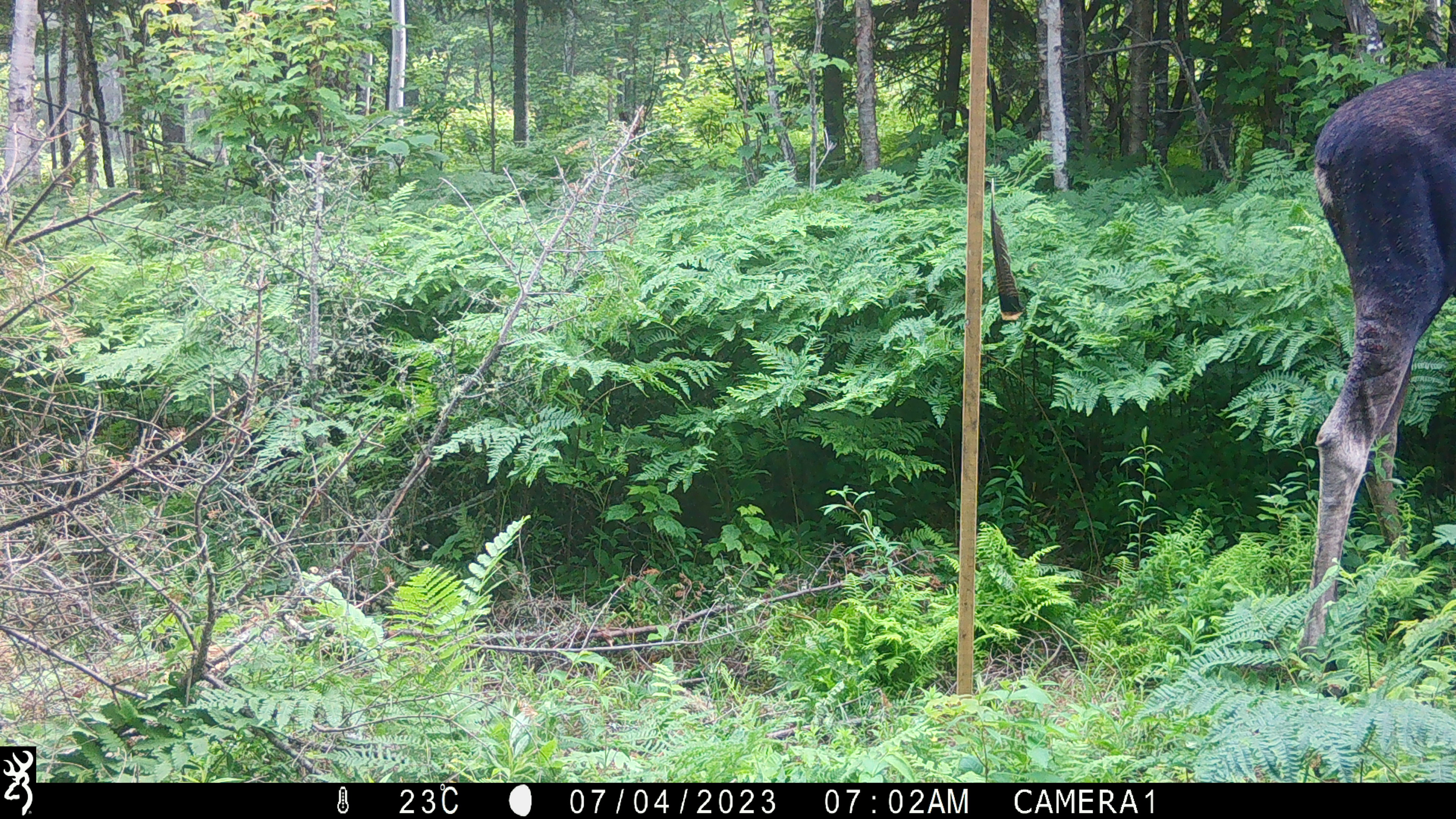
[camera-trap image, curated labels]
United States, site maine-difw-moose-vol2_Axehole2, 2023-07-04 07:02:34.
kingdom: Animalia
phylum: Chordata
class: Mammalia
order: Artiodactyla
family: Cervidae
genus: Alces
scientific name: Alces alces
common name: moose